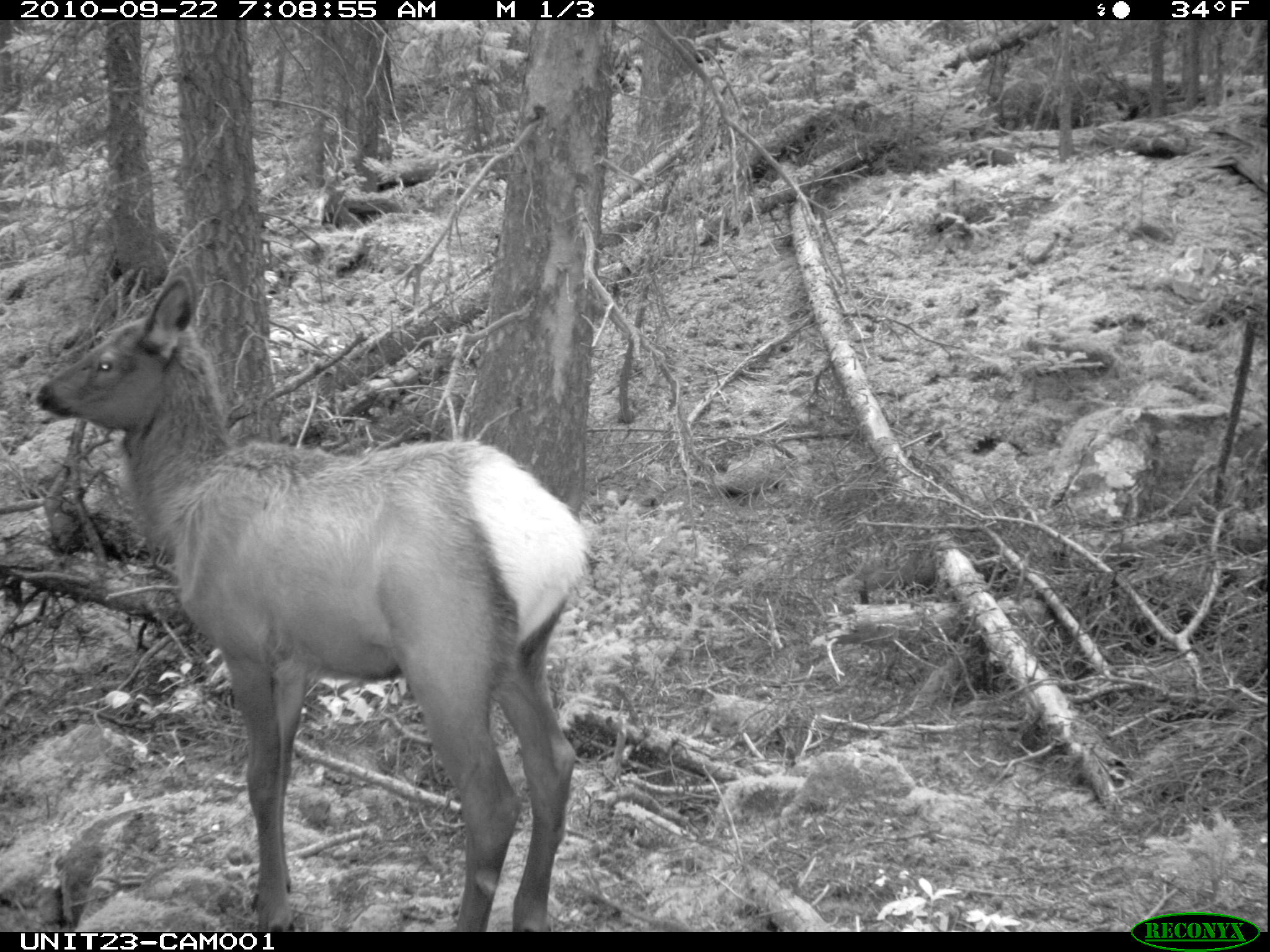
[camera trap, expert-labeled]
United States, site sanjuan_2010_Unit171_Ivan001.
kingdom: Animalia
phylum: Chordata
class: Mammalia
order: Artiodactyla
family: Cervidae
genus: Cervus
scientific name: Cervus elaphus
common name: red deer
Cervus elaphus (red deer).